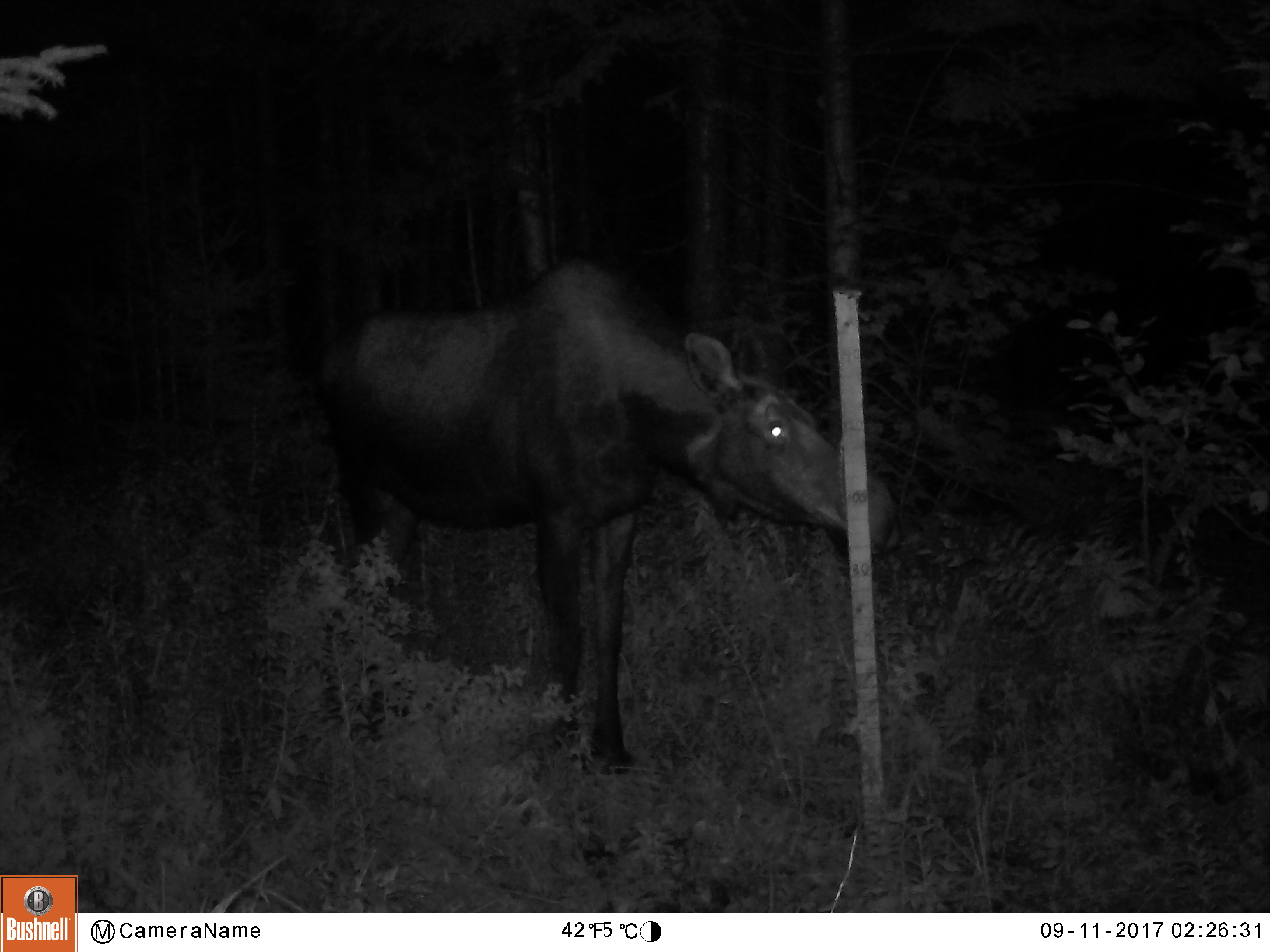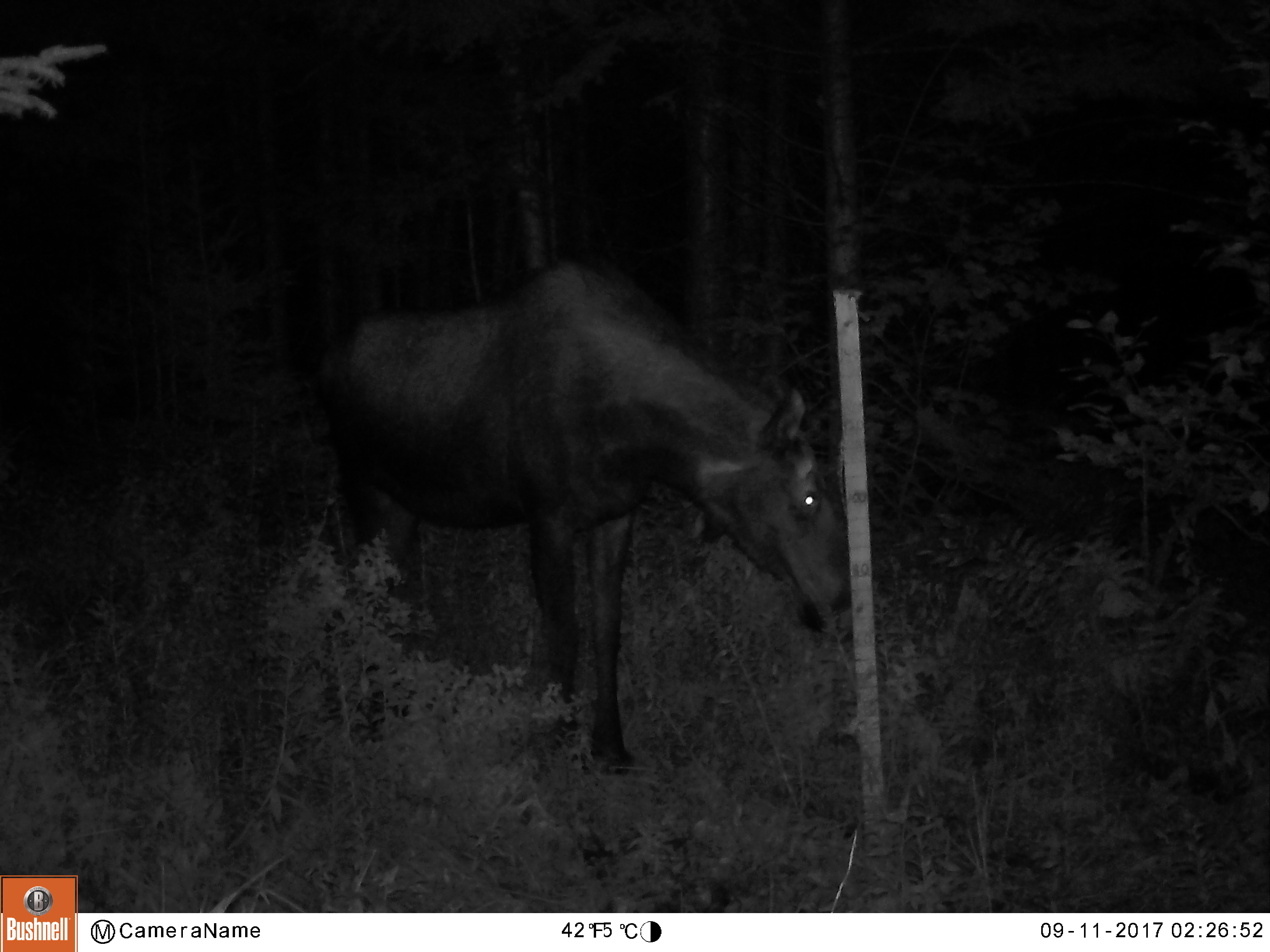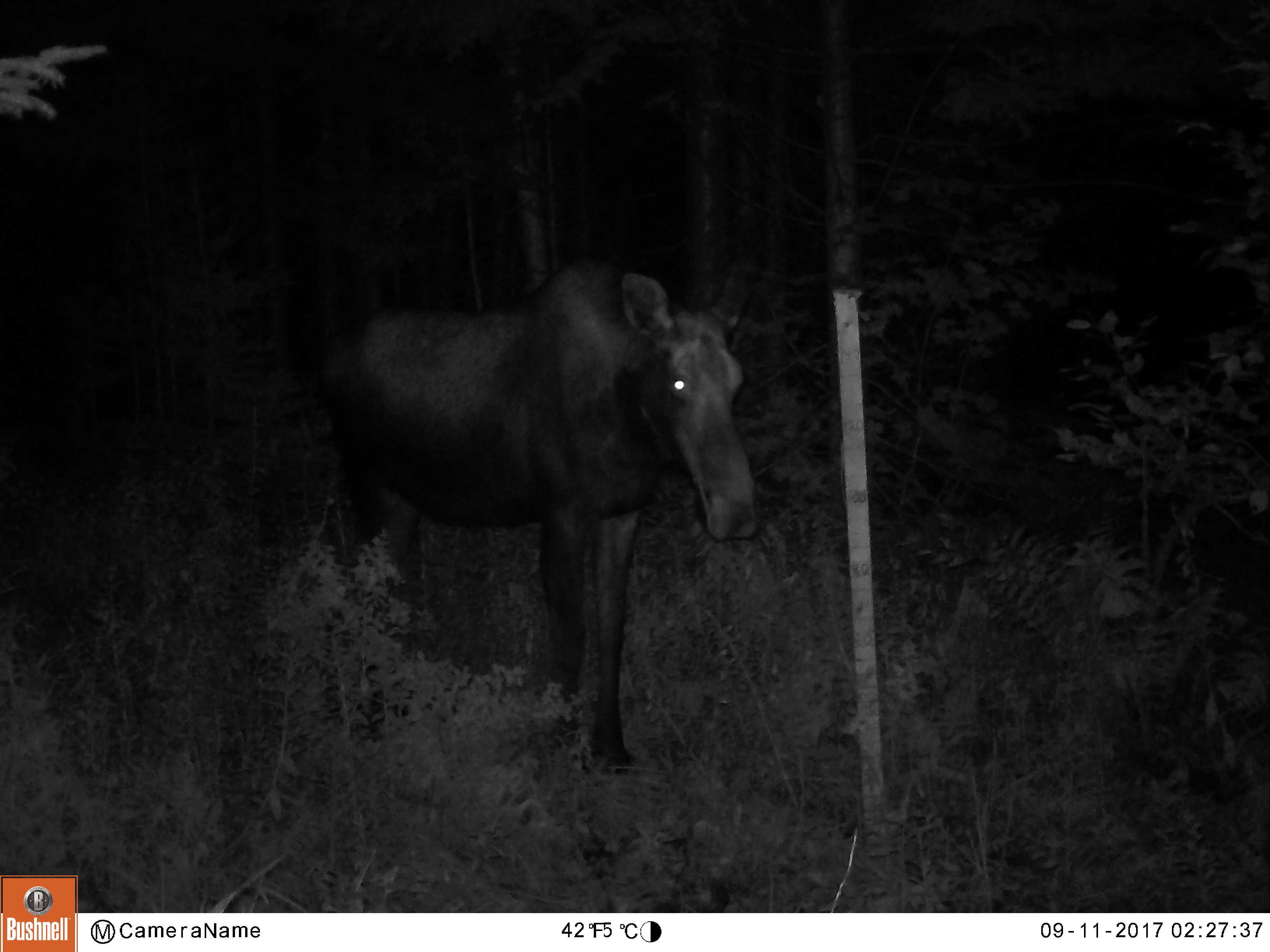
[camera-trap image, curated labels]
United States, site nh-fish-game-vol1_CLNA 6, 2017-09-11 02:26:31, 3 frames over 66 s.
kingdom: Animalia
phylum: Chordata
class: Mammalia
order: Artiodactyla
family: Cervidae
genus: Alces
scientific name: Alces alces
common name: moose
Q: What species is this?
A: Moose (Alces alces).